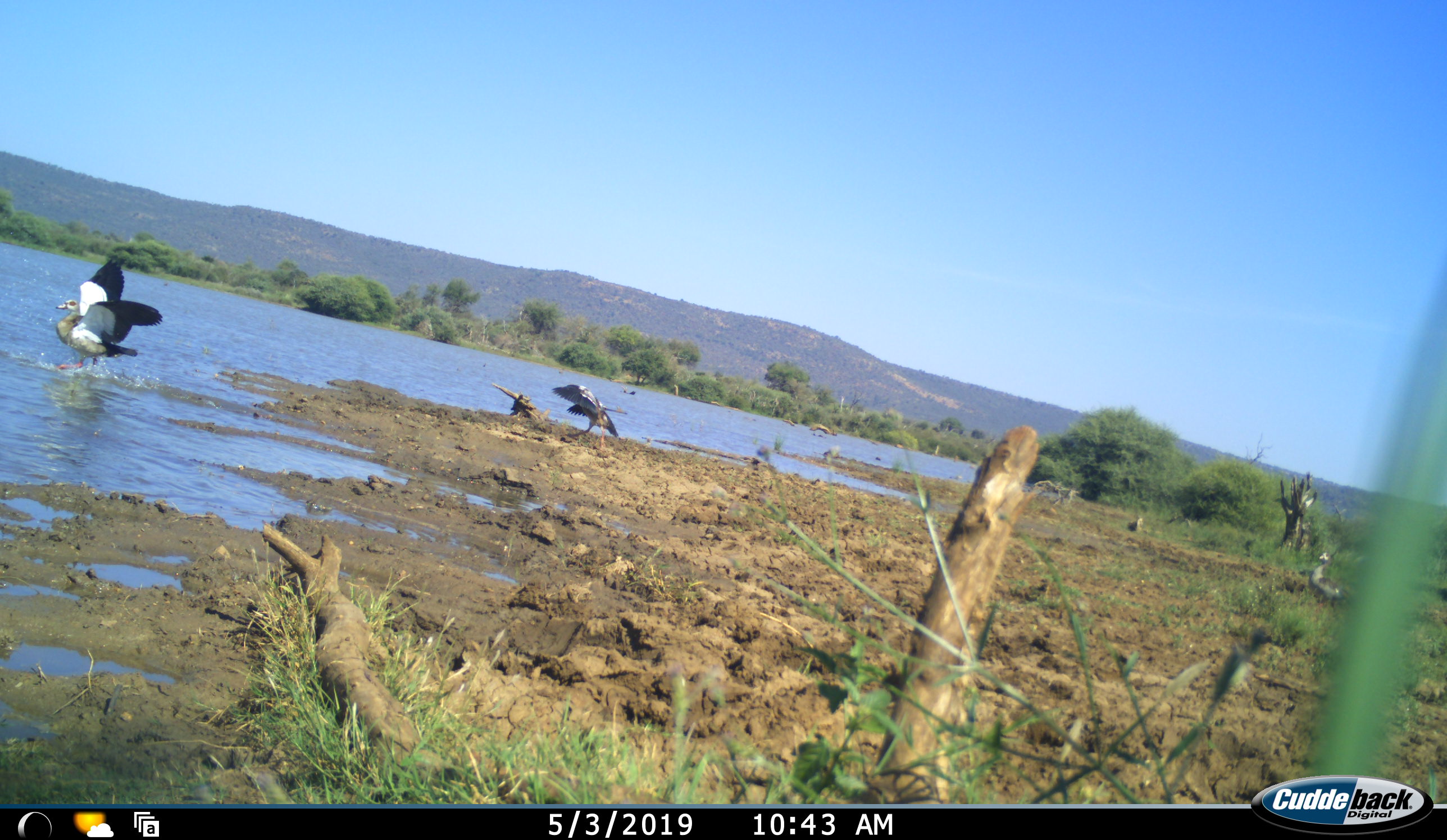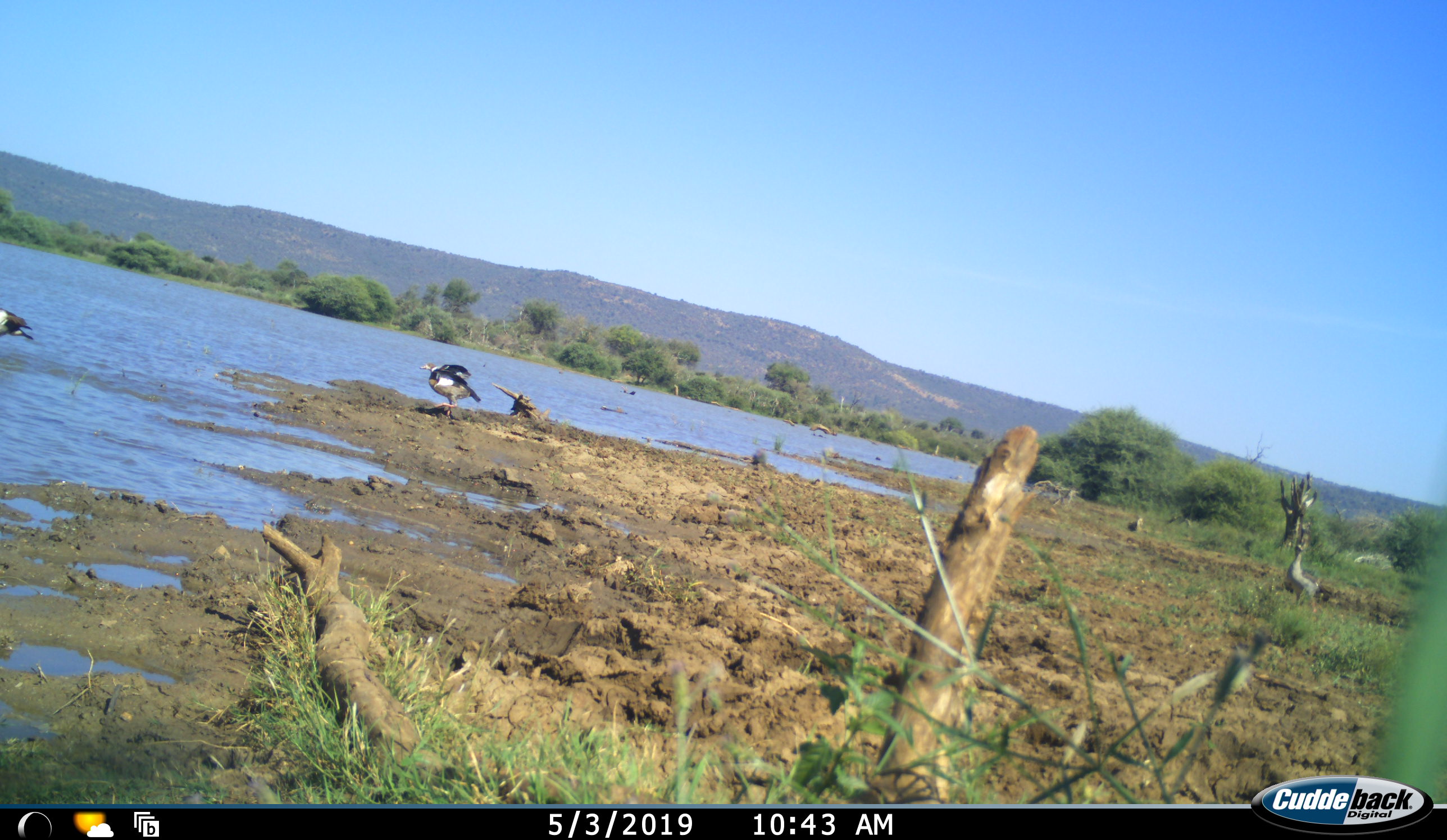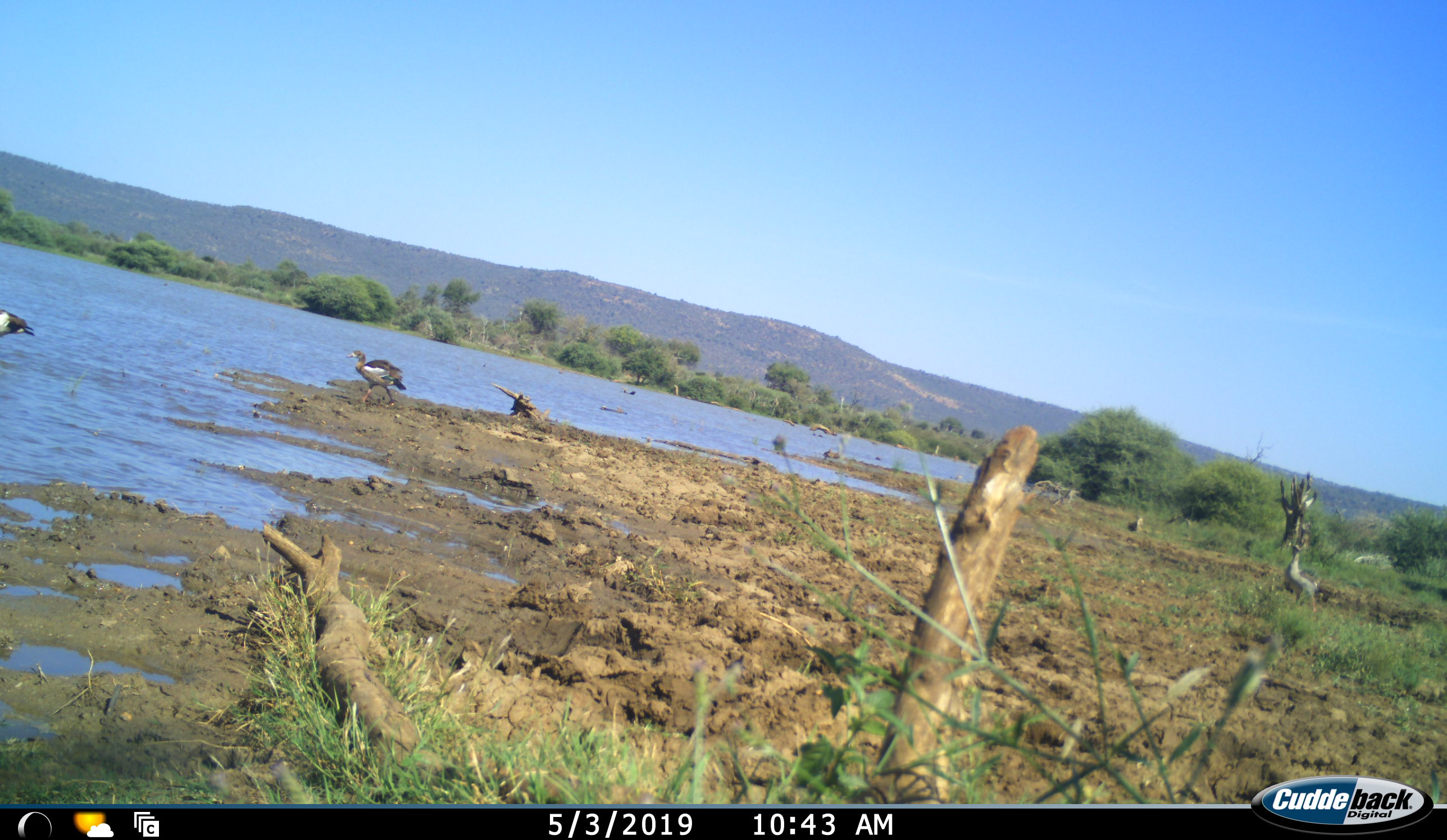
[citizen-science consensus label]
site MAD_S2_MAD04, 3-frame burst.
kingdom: Animalia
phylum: Chordata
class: Aves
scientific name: Aves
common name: bird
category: birdother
Birdother (bird) (Aves), count 3. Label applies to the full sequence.